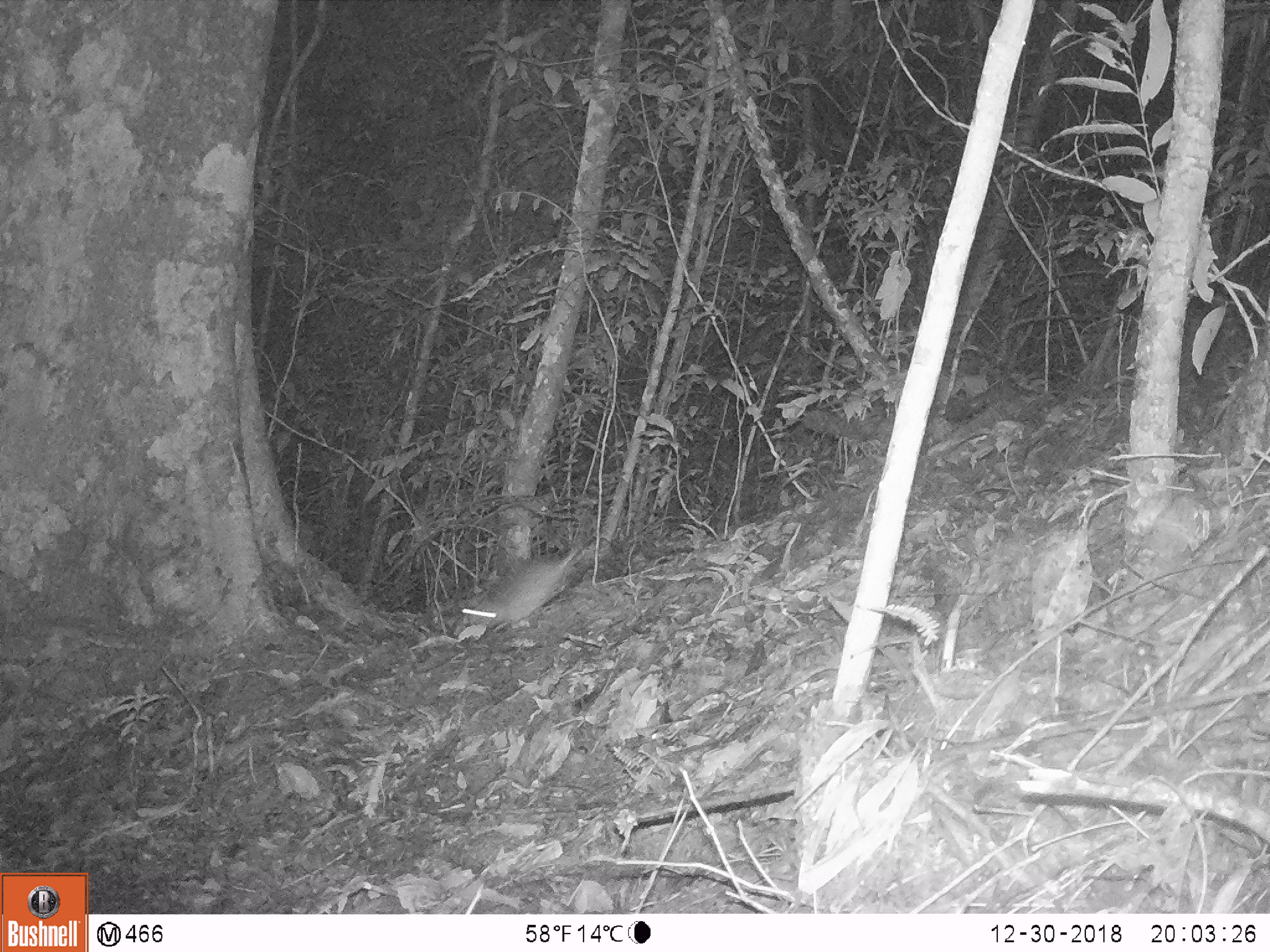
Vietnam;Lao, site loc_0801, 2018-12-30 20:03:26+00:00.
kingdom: Animalia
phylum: Chordata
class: Mammalia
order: Rodentia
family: Muridae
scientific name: Muridae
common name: old-world mice and rats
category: unidentified murid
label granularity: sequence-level